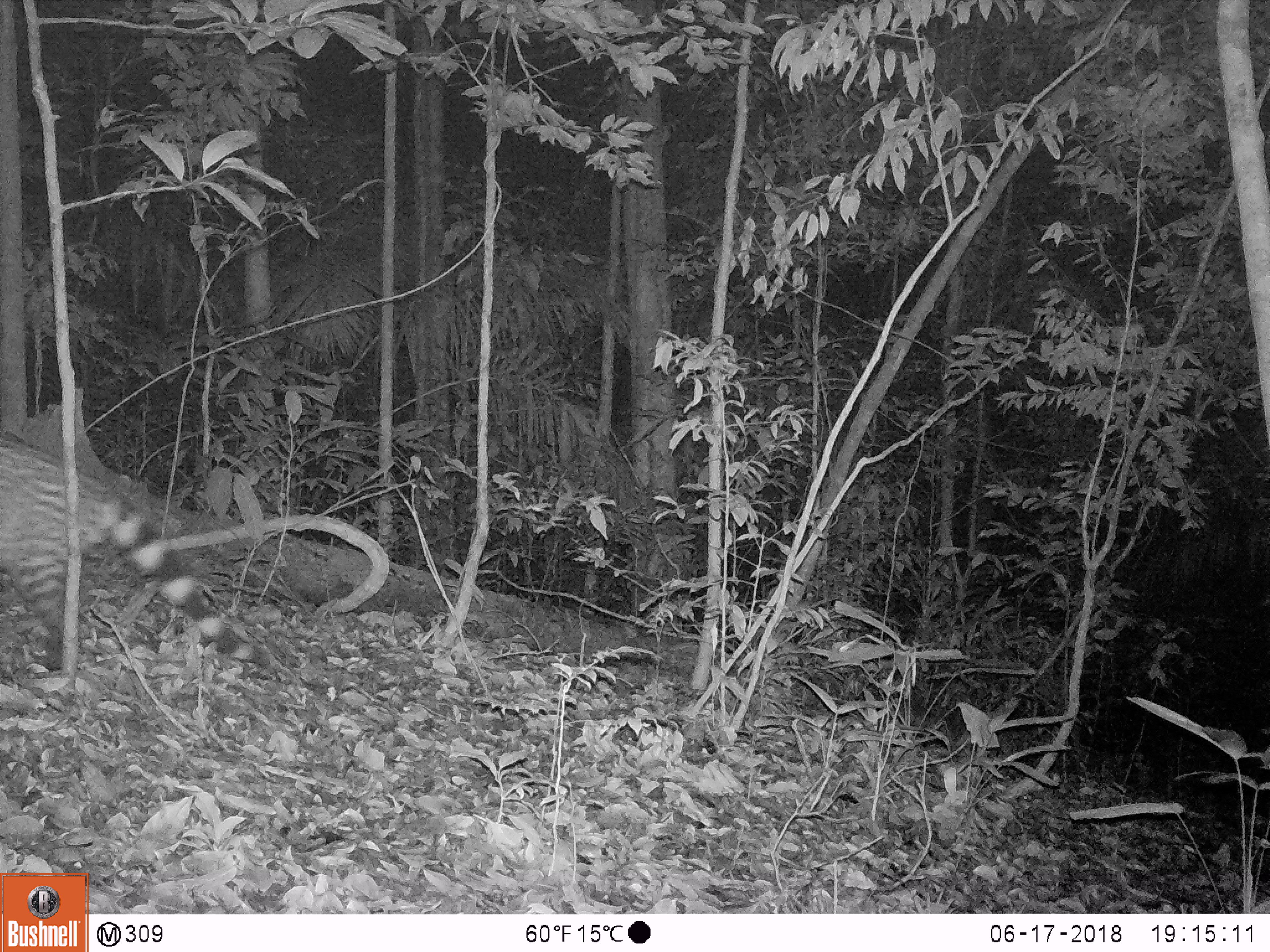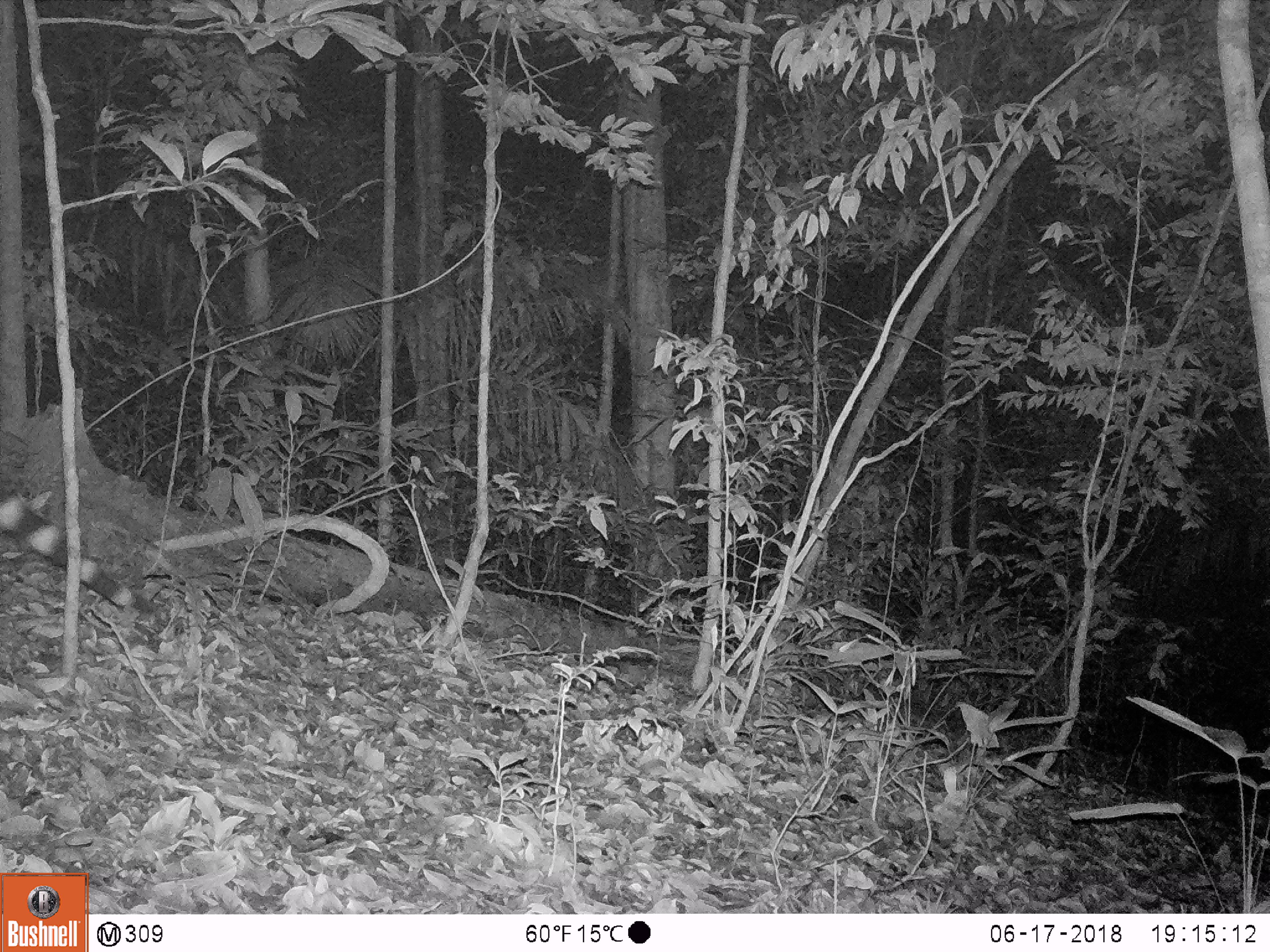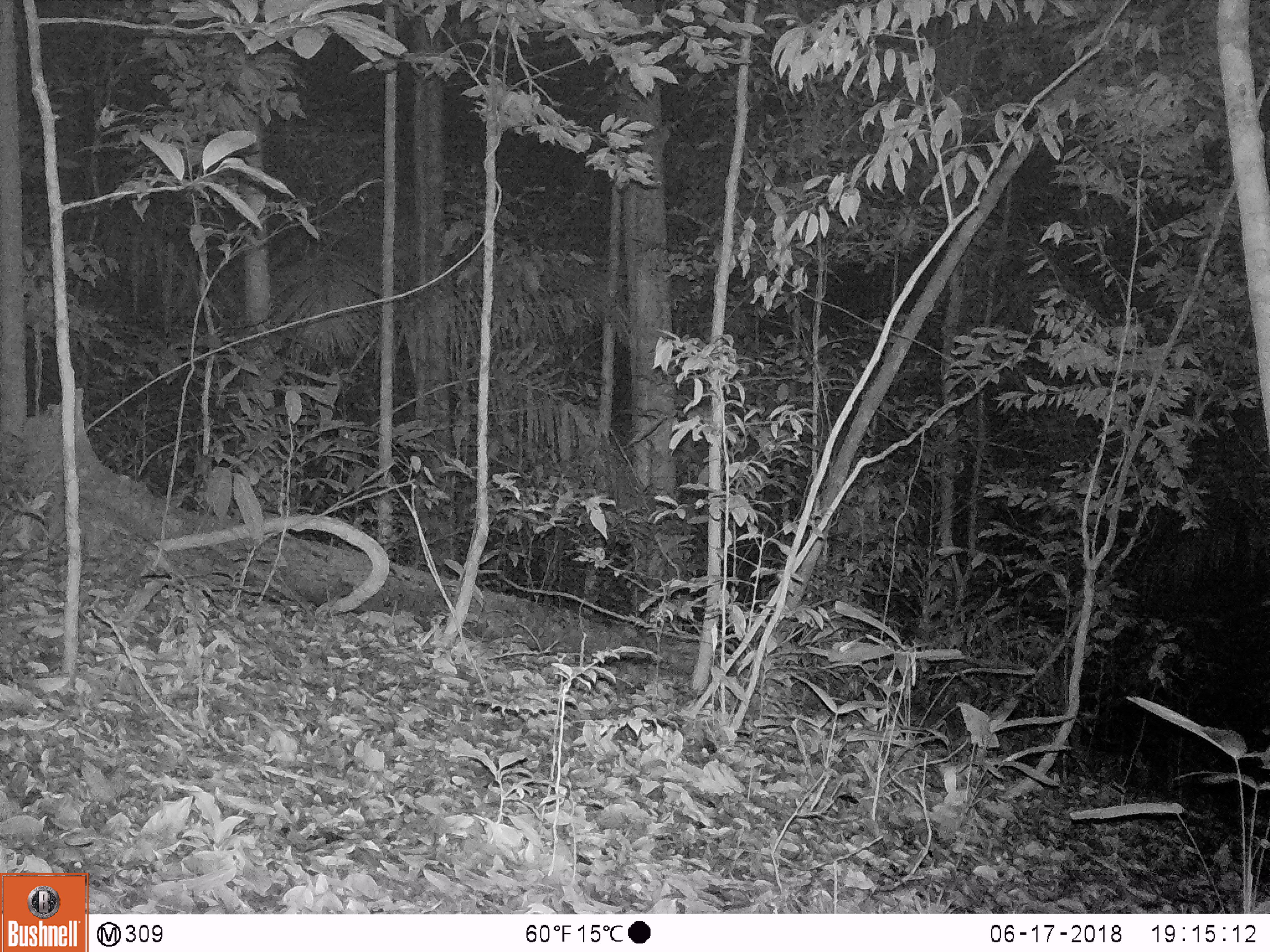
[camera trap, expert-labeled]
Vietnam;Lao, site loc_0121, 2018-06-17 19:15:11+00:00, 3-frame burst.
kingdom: Animalia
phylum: Chordata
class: Mammalia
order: Carnivora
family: Viverridae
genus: Viverra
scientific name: Viverra zibetha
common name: large indian civet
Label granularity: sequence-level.